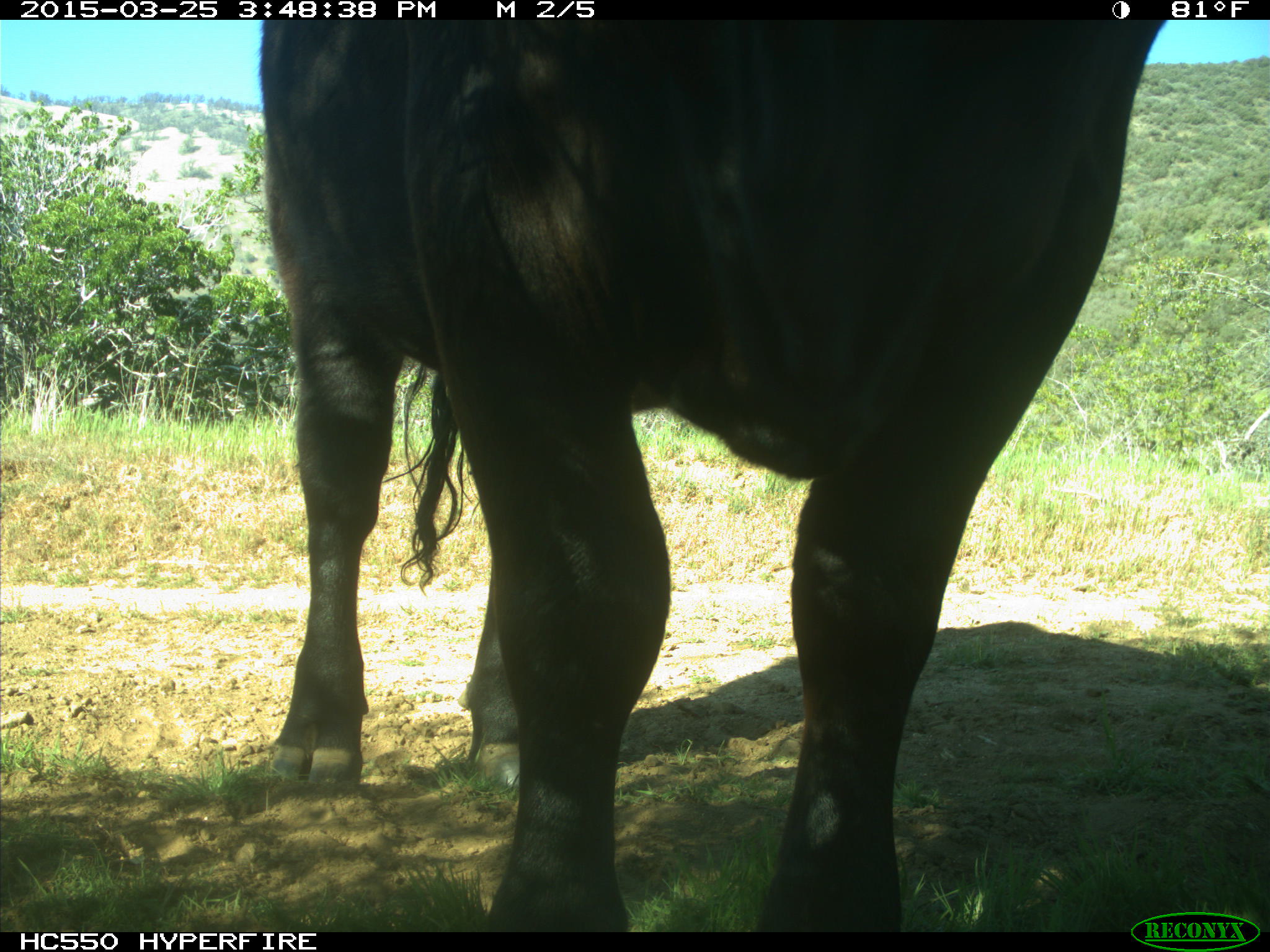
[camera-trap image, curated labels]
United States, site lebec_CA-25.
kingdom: Animalia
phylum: Chordata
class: Mammalia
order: Artiodactyla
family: Bovidae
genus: Bos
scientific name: Bos taurus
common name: domestic cow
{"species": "Bos taurus (domestic cow)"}